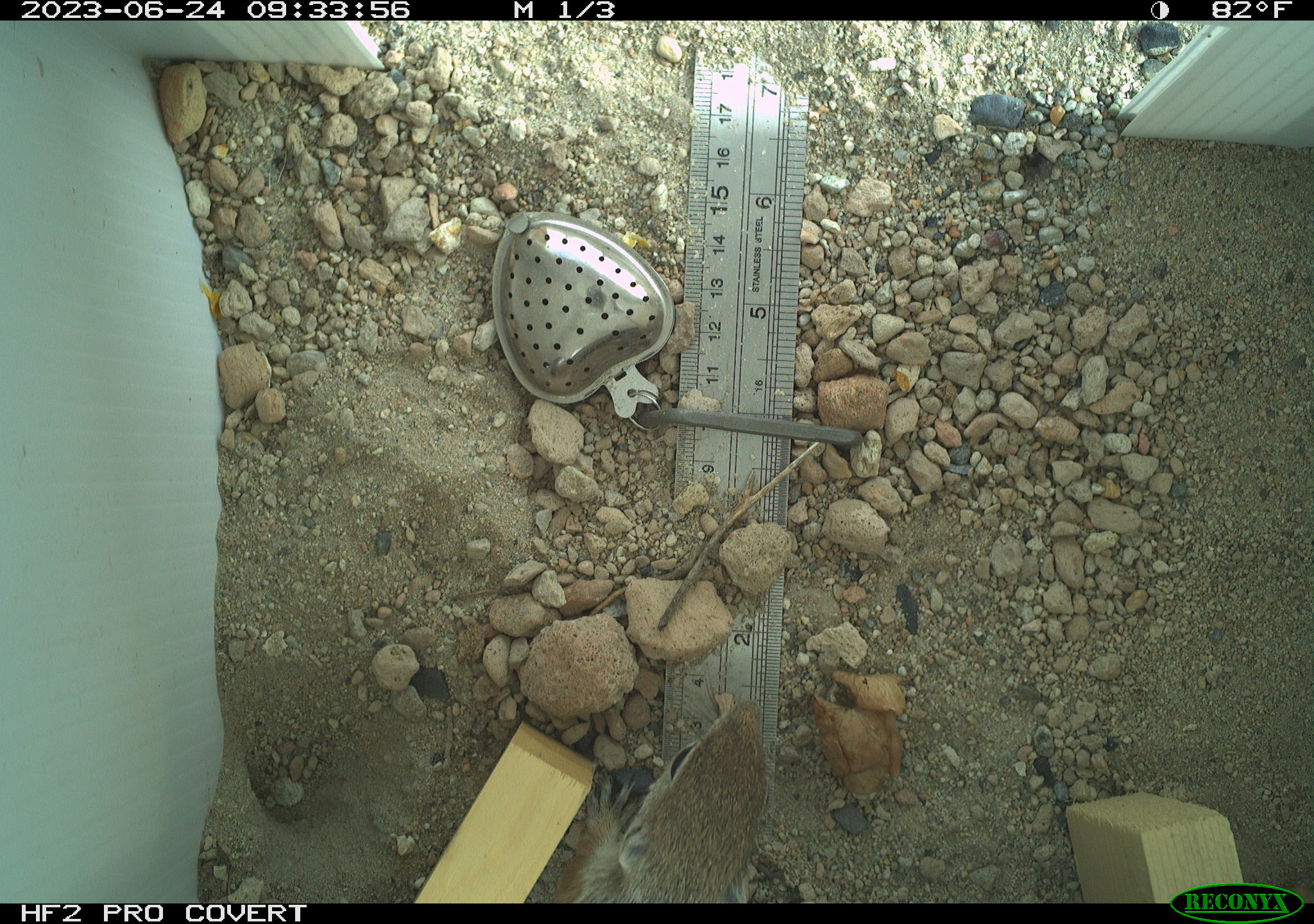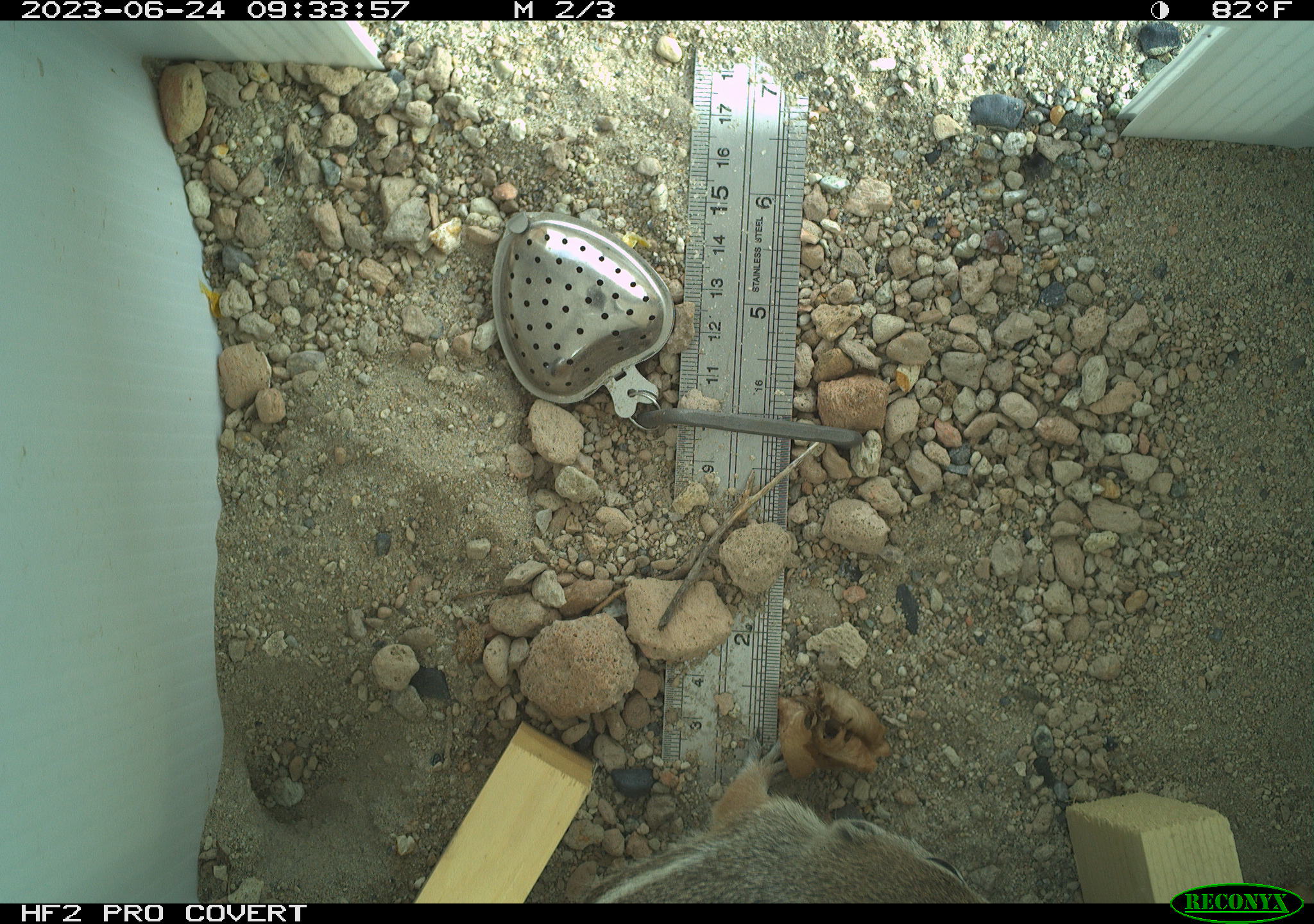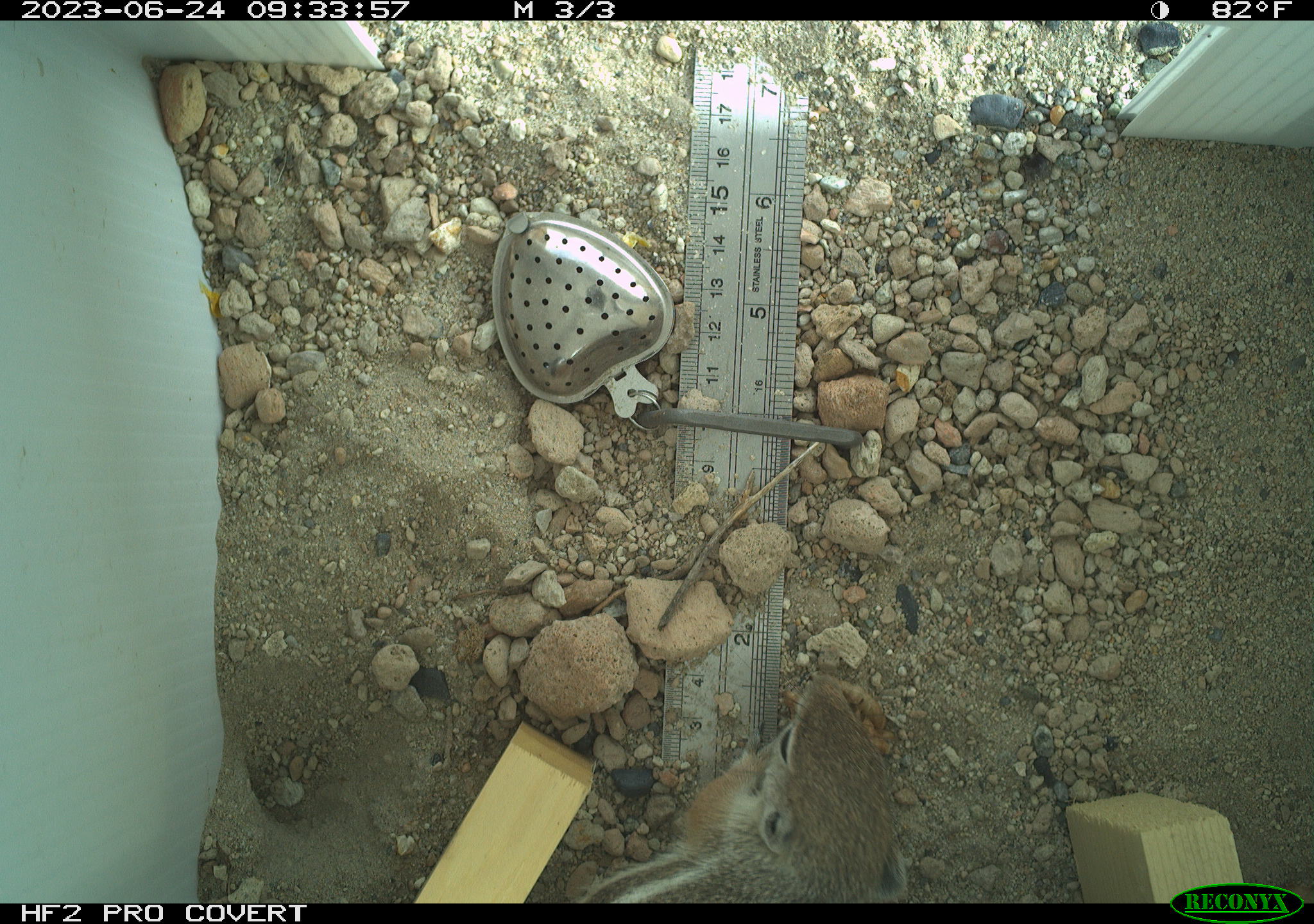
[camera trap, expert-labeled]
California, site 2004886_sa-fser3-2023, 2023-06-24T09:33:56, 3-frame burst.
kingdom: Animalia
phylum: Chordata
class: Mammalia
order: Rodentia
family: Sciuridae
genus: Ammospermophilus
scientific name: Ammospermophilus leucurus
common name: white-tailed antelope squirrel